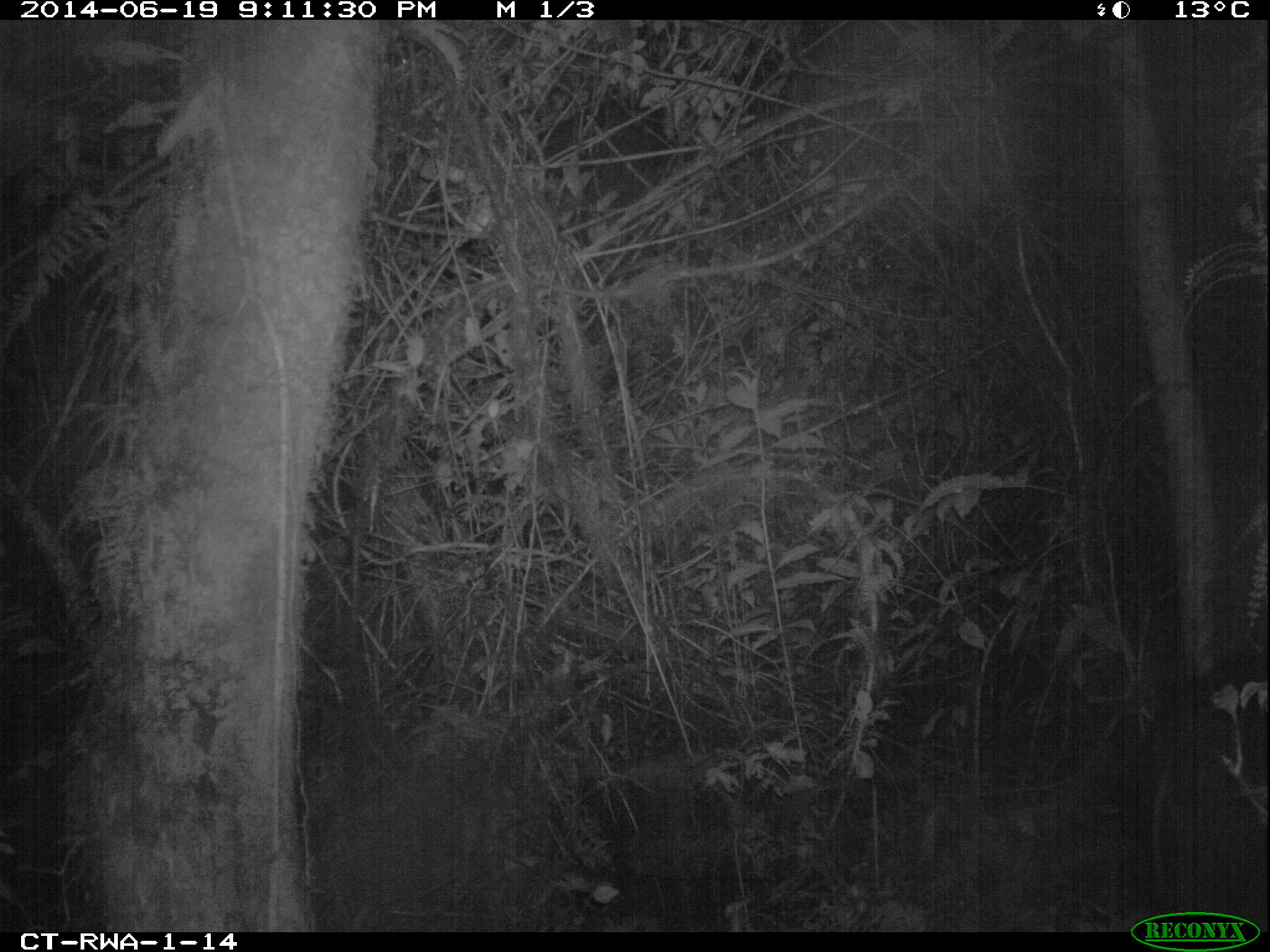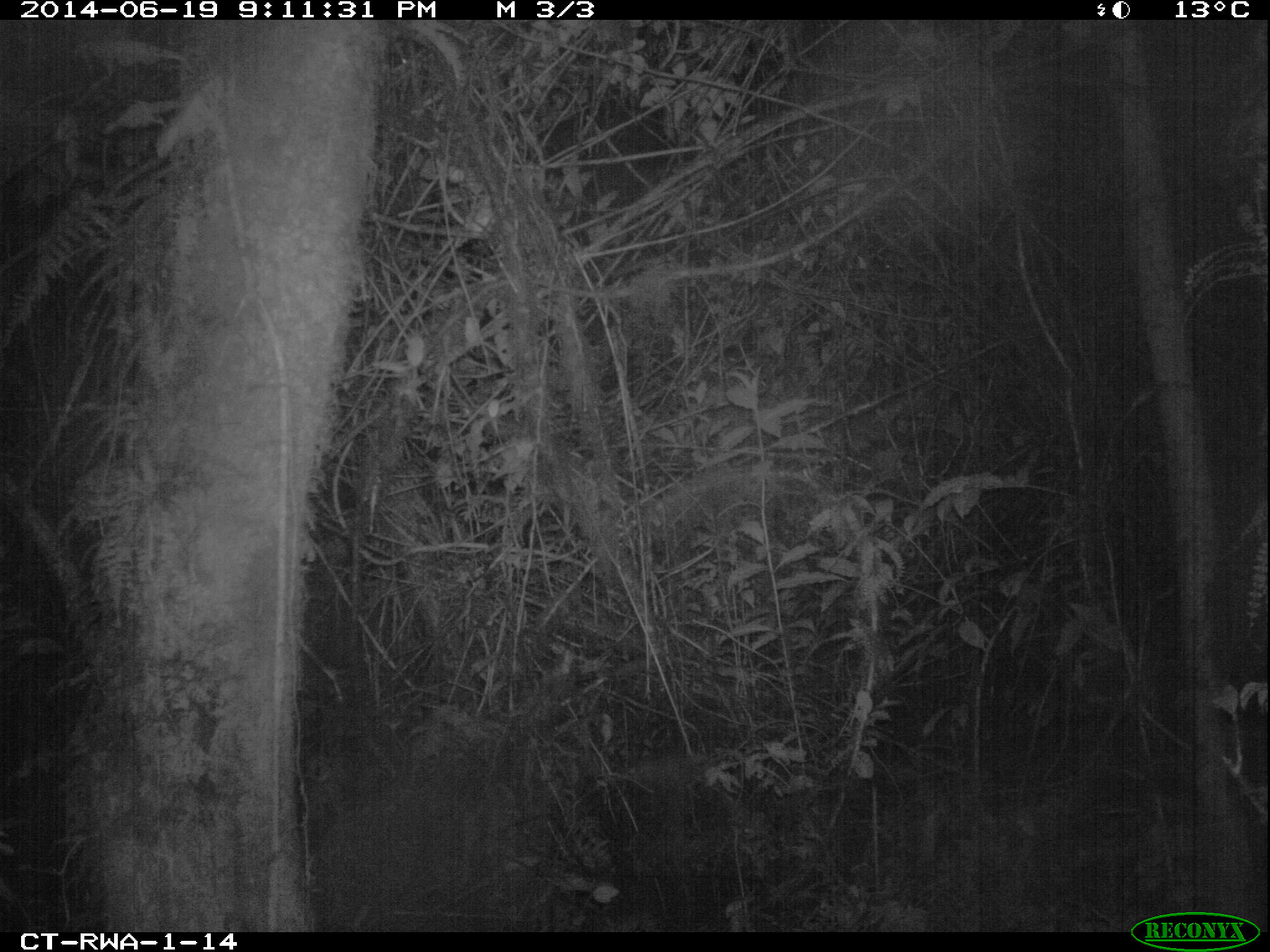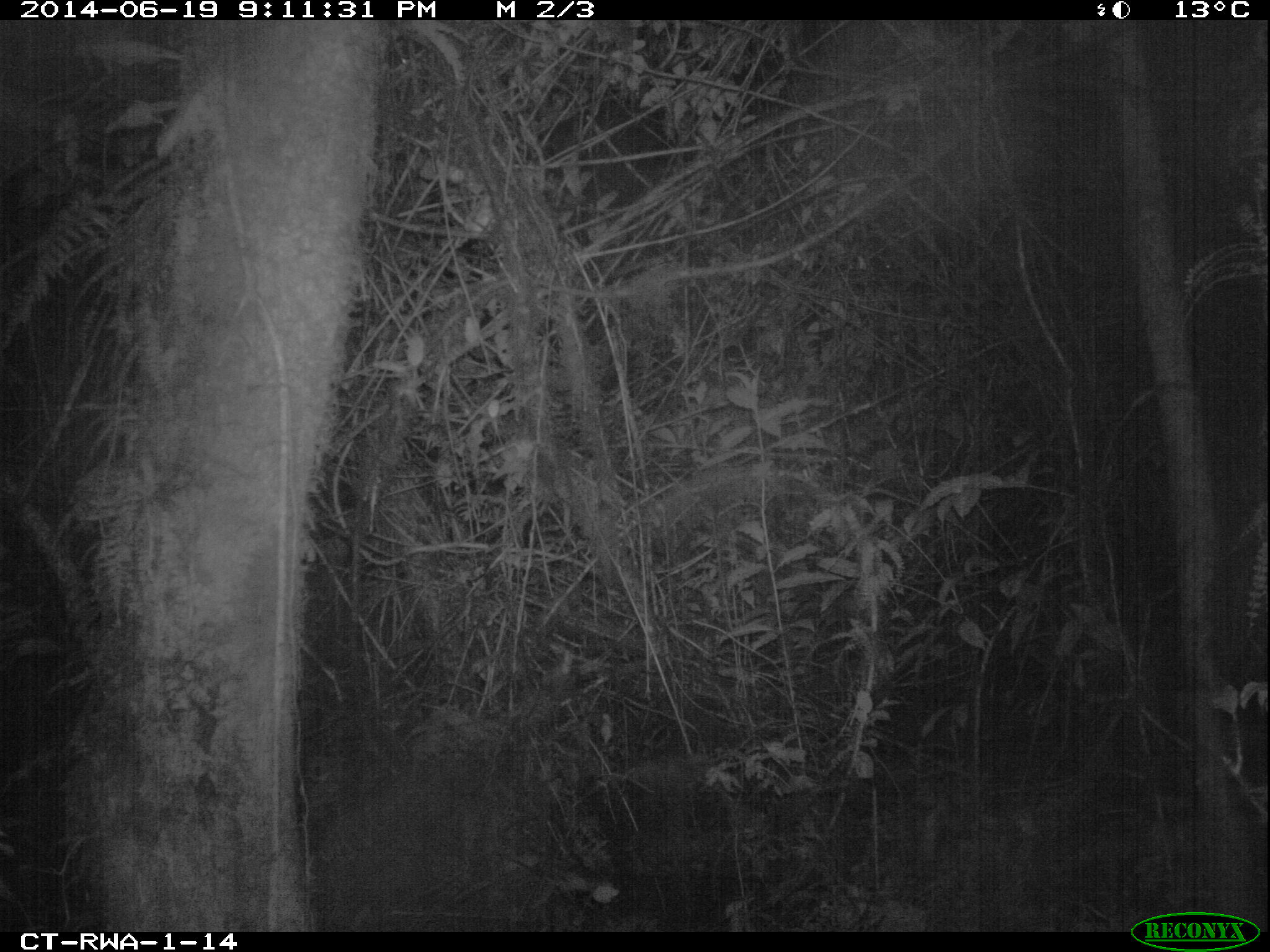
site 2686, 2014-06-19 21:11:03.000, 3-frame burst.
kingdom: Animalia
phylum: Chordata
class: Mammalia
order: Artiodactyla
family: Suidae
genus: Potamochoerus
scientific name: Potamochoerus larvatus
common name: bushpig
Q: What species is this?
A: Potamochoerus larvatus (bushpig).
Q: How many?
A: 1.